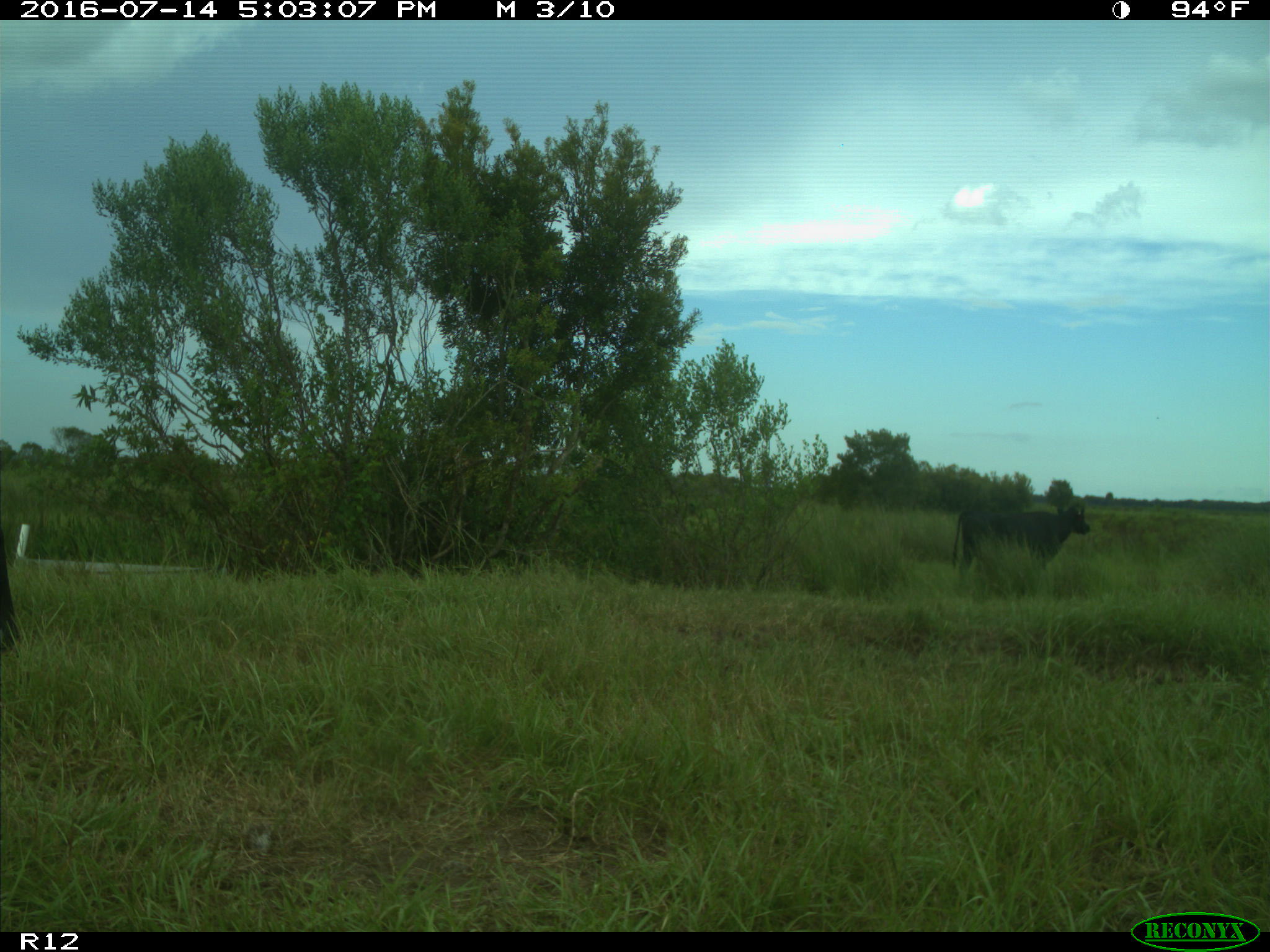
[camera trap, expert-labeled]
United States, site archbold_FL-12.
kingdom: Animalia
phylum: Chordata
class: Mammalia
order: Artiodactyla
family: Bovidae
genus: Bos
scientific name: Bos taurus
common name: domestic cow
Bos taurus (domestic cow).